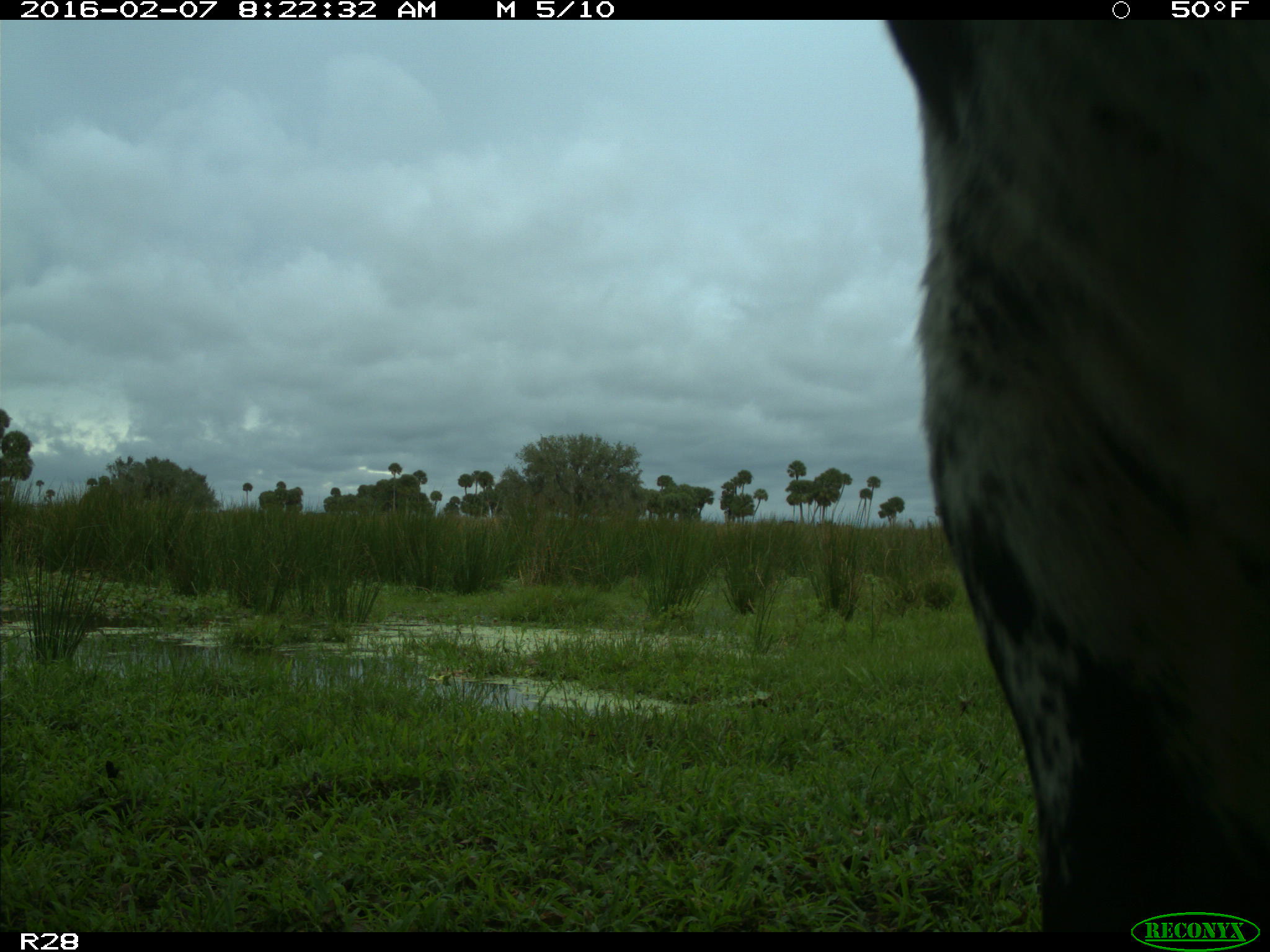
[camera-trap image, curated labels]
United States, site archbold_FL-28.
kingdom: Animalia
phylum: Chordata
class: Mammalia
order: Artiodactyla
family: Bovidae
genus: Bos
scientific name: Bos taurus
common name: domestic cow